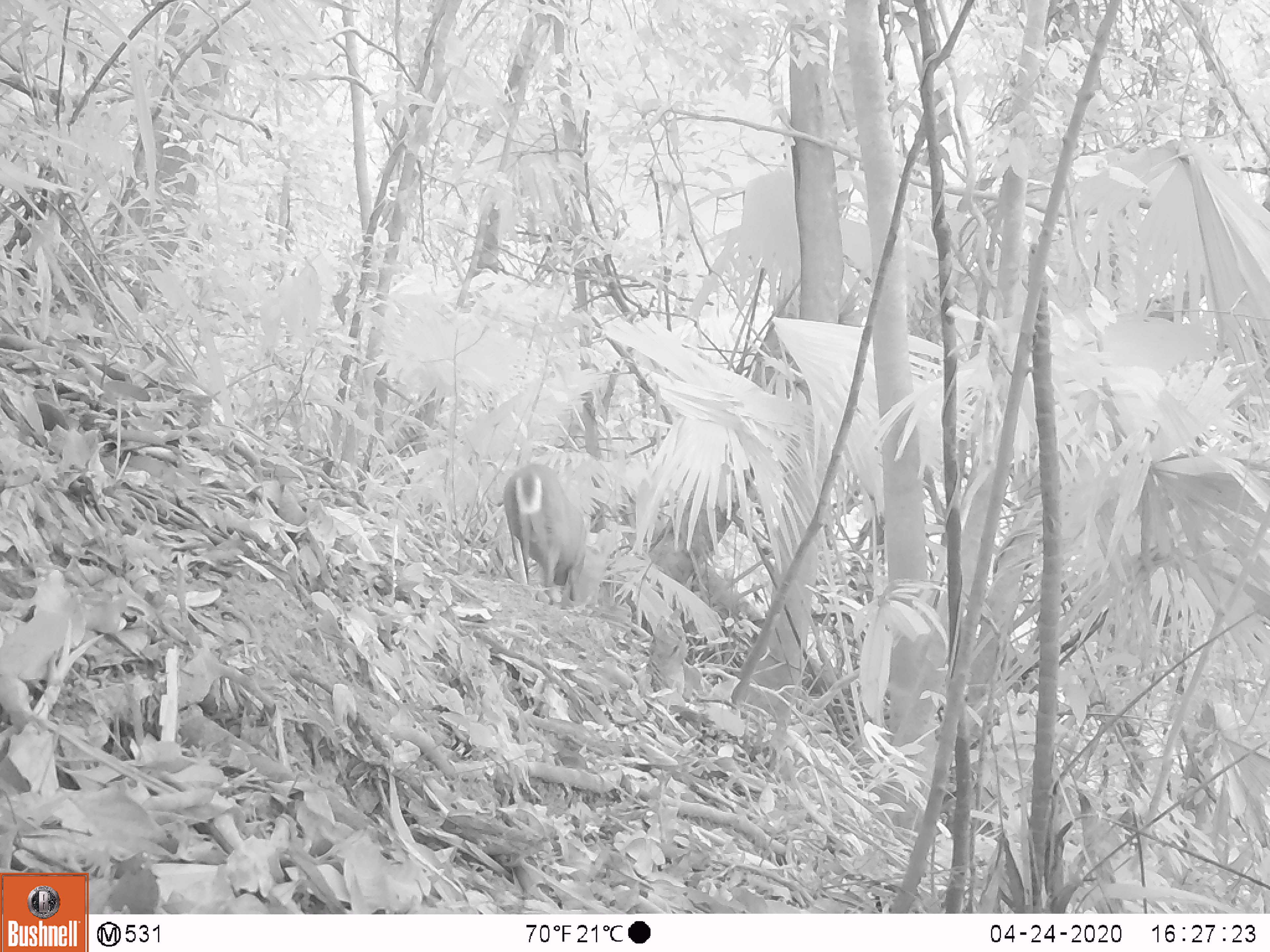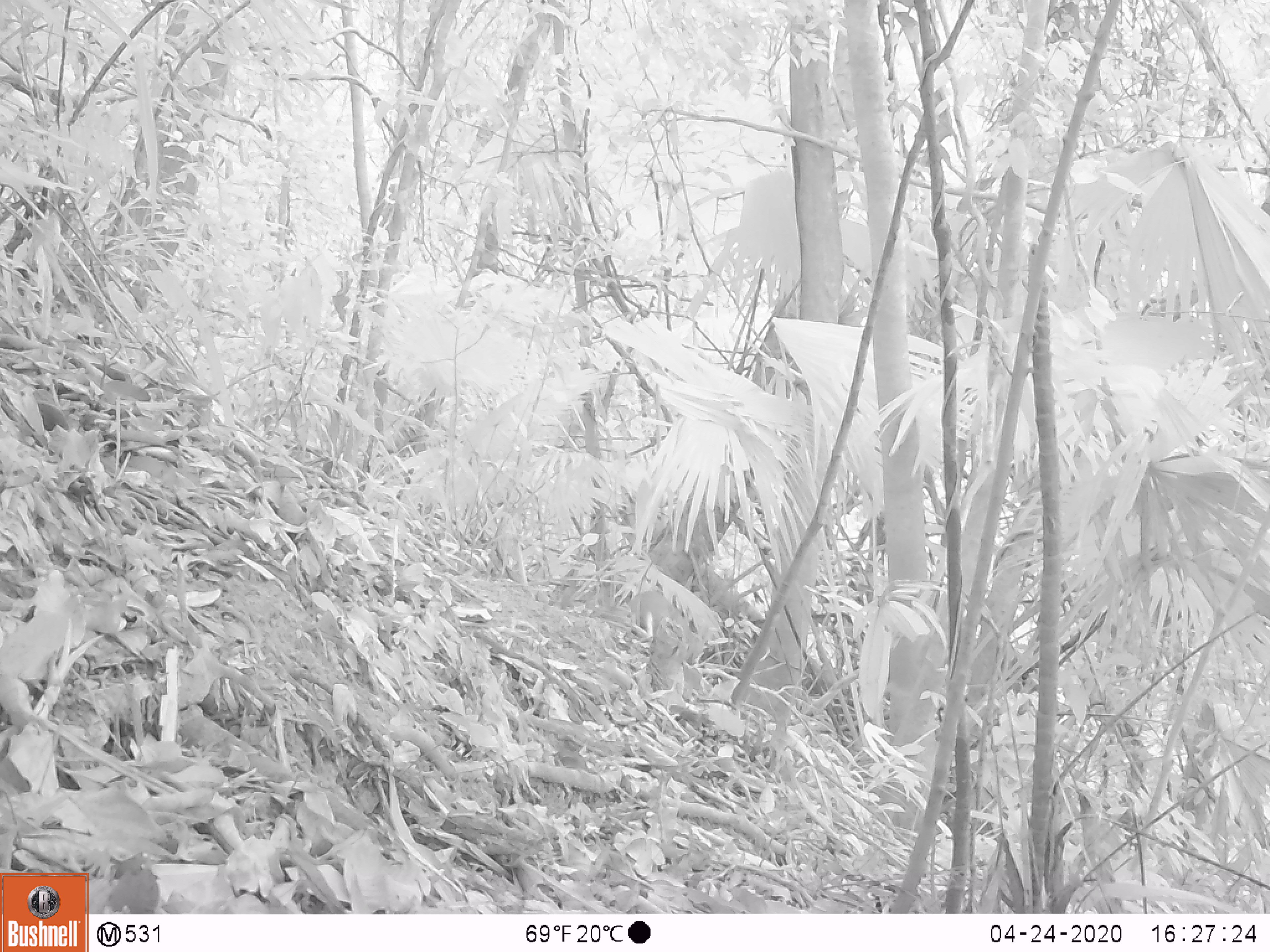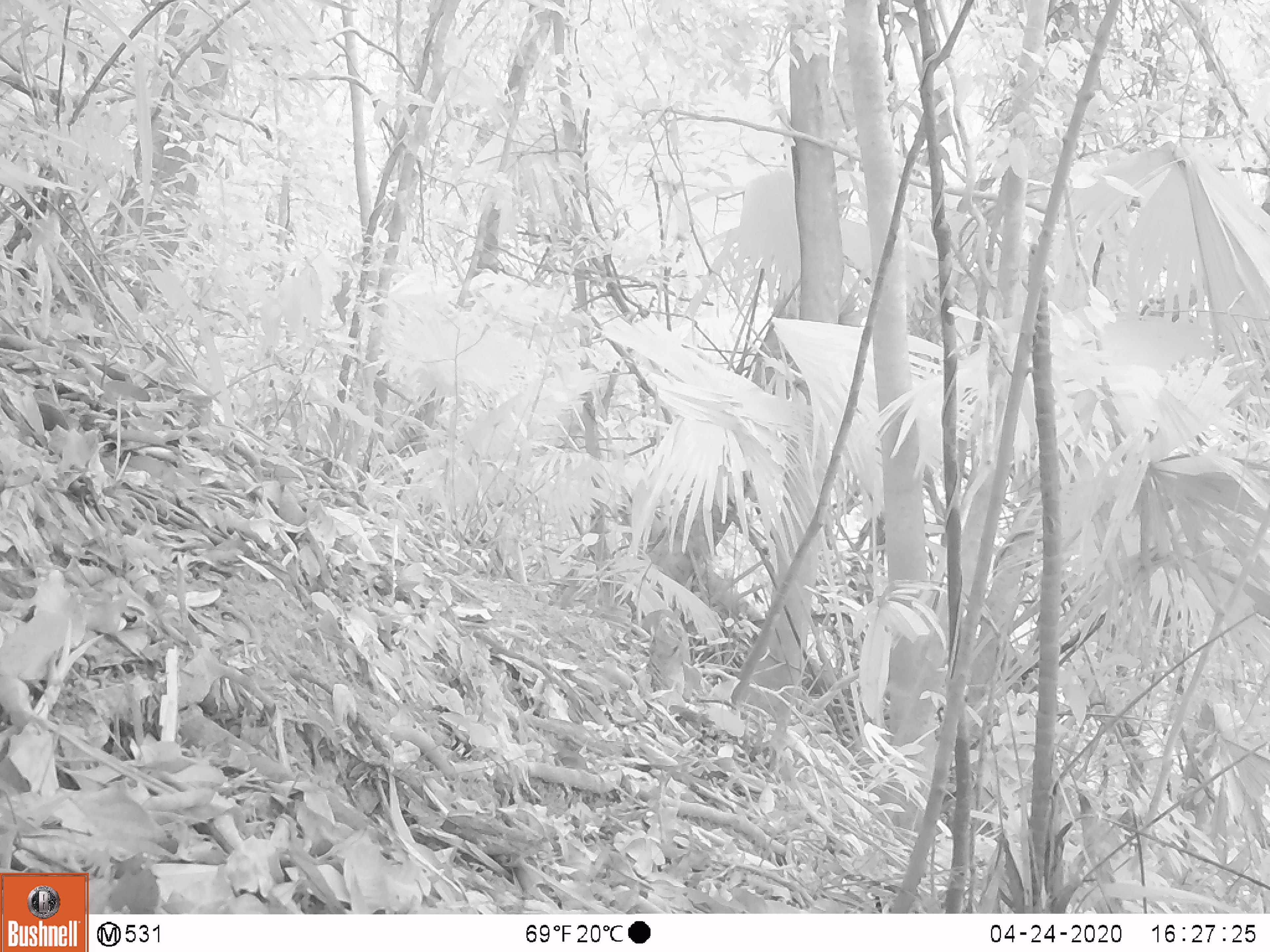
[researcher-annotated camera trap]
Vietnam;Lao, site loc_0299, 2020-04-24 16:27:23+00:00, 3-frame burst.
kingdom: Animalia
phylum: Chordata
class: Mammalia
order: Artiodactyla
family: Cervidae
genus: Muntiacus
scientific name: Muntiacus rooseveltorum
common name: roosevelt's muntjac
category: roosevelts muntjac group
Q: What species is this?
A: Roosevelts muntjac group (roosevelt's muntjac) (Muntiacus rooseveltorum).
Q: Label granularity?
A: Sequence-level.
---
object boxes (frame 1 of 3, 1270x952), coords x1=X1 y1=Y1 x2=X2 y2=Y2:
roosevelts muntjac group: x1=503 y1=462 x2=587 y2=603